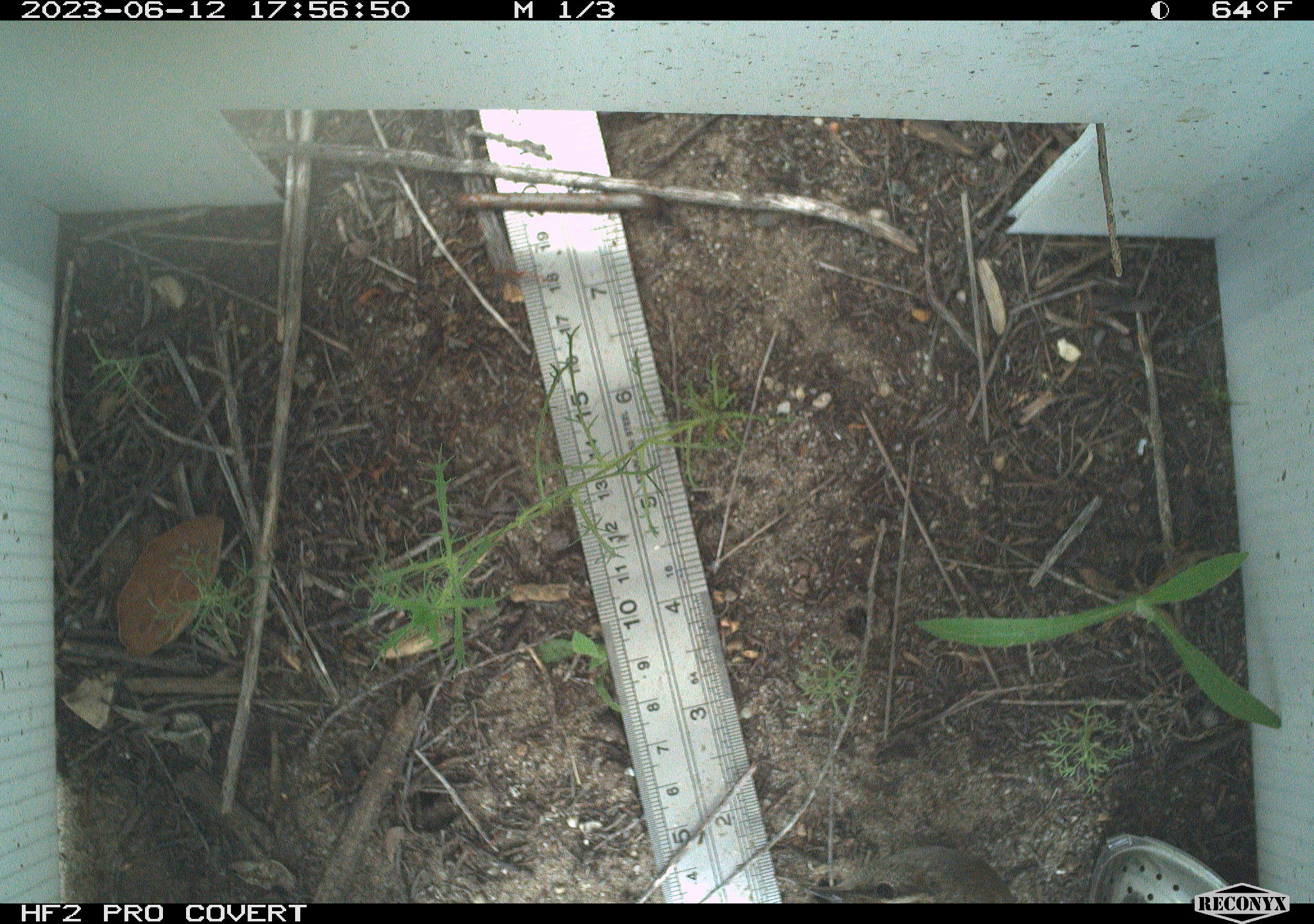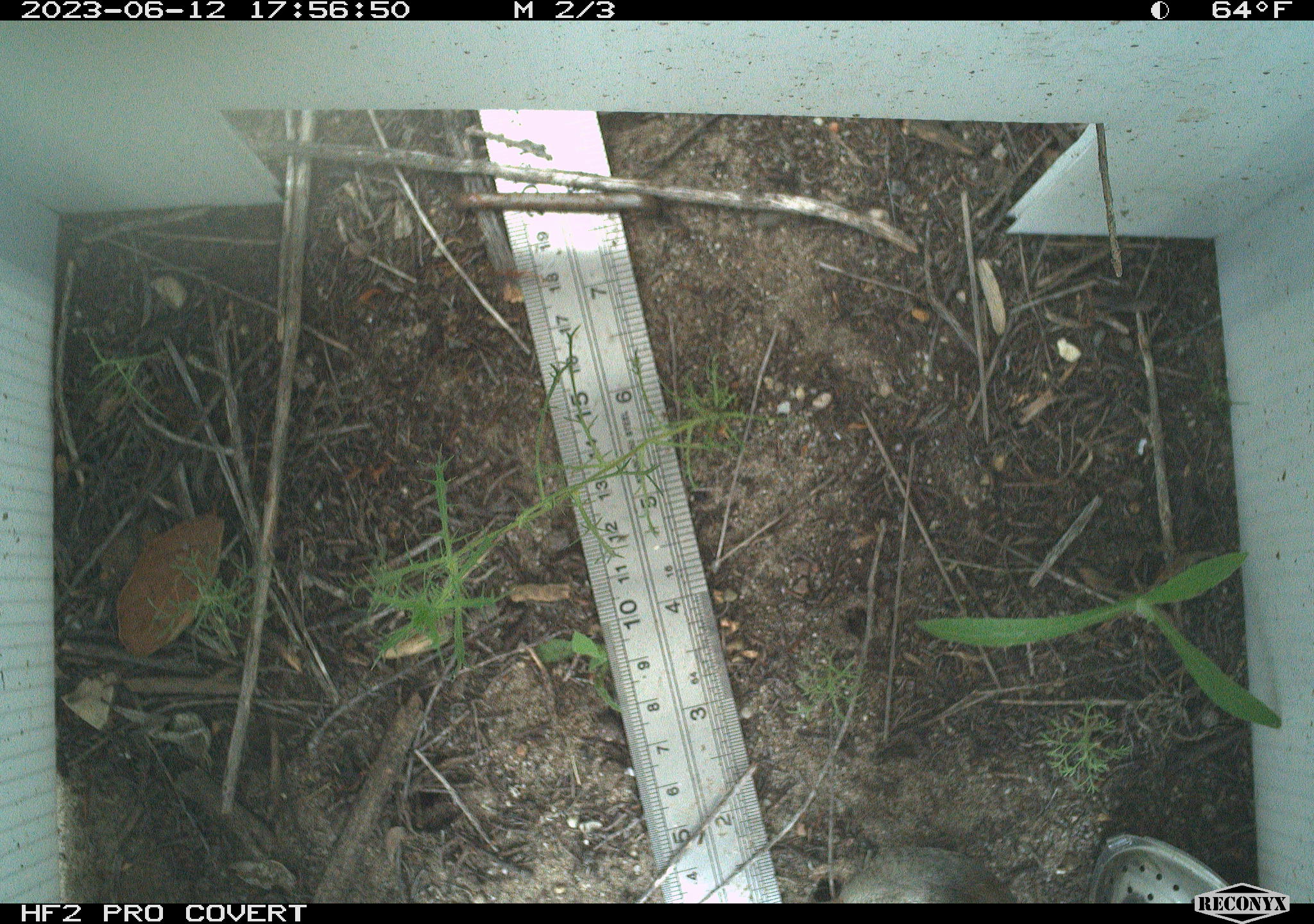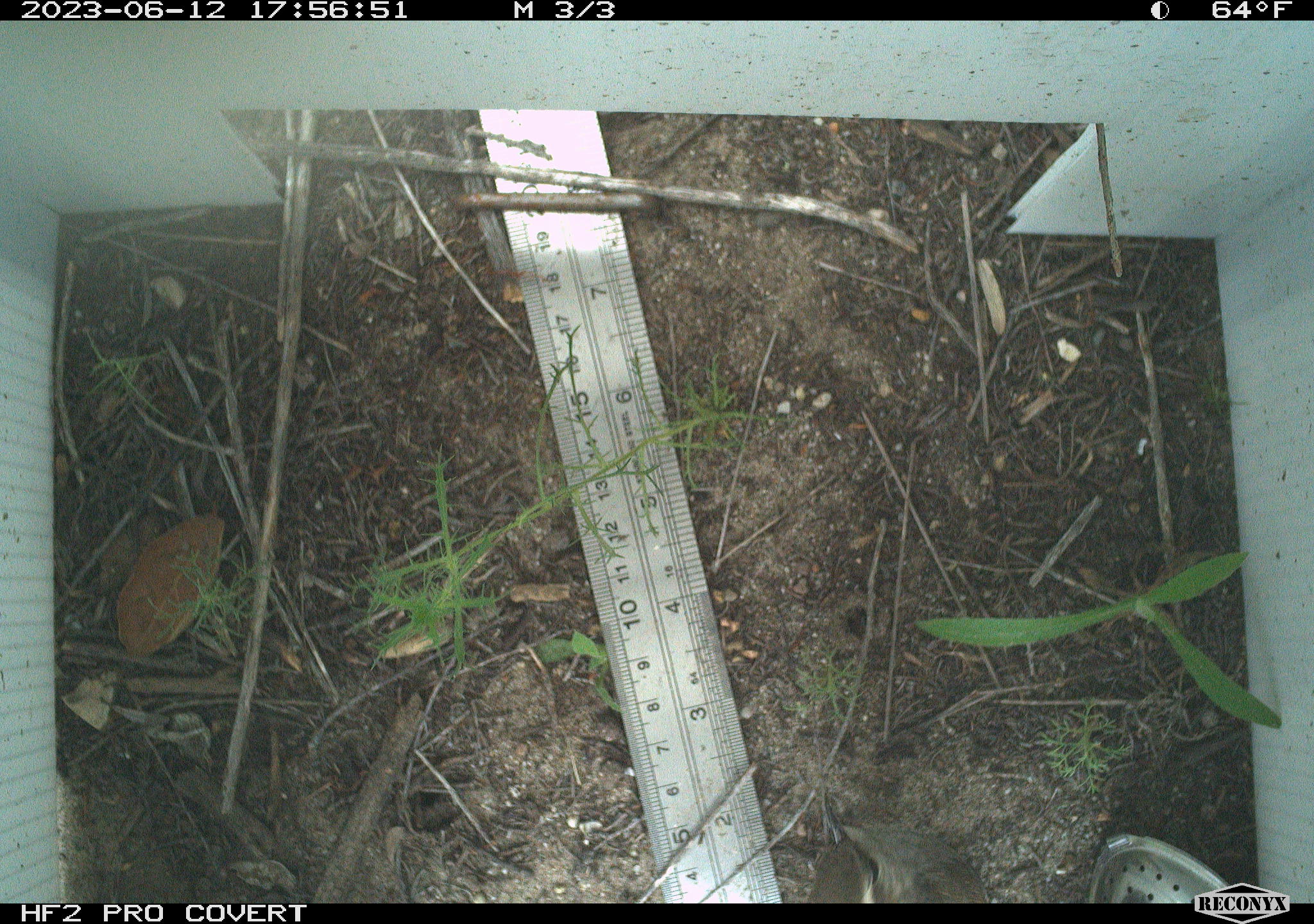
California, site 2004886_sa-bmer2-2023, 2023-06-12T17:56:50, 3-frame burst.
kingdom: Animalia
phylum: Chordata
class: Aves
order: Passeriformes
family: Troglodytidae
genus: Thryomanes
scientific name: Thryomanes bewickii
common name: bewick's wren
Bewick's wren (Thryomanes bewickii).